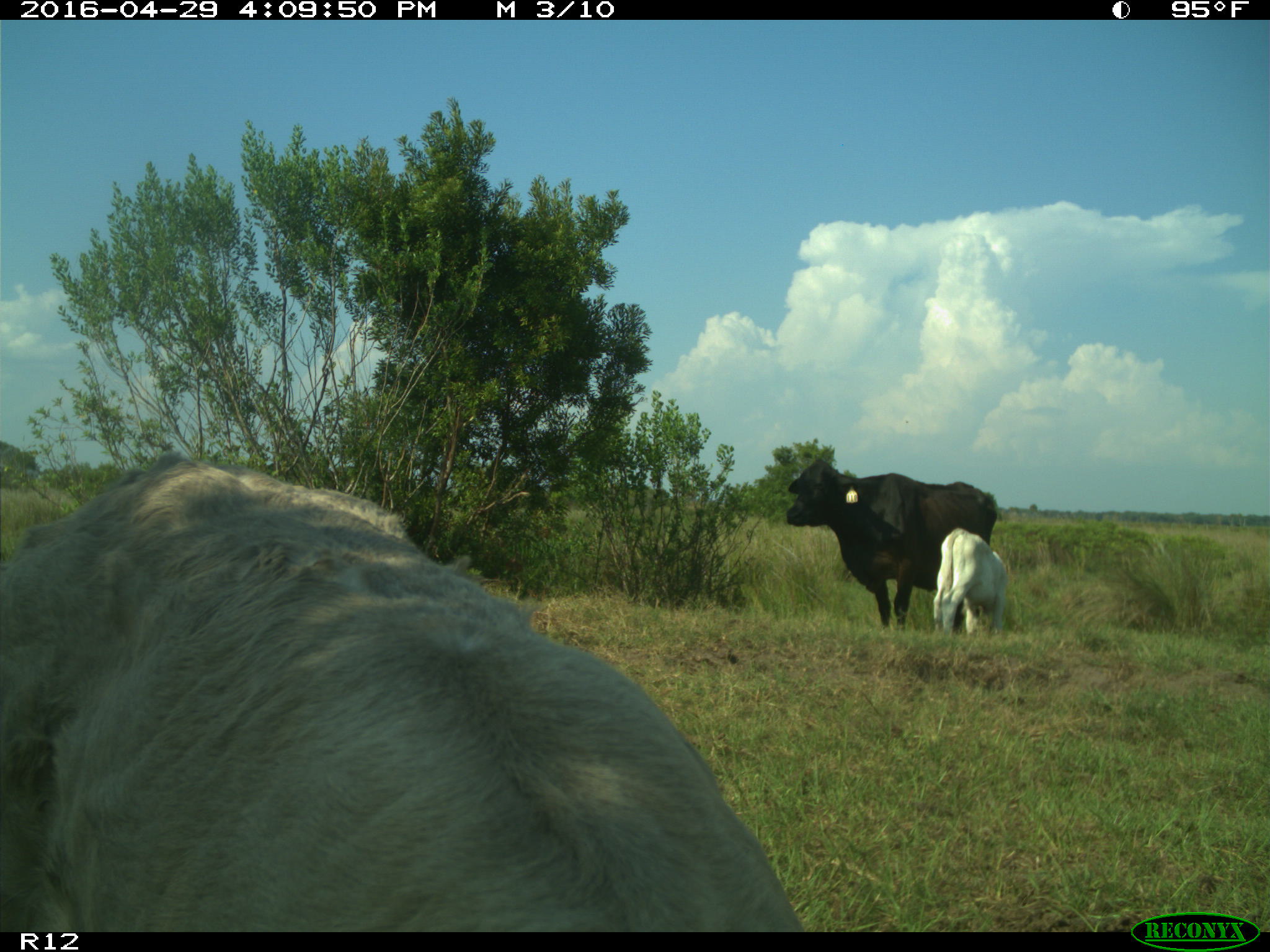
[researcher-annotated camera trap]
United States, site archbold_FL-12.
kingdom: Animalia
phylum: Chordata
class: Mammalia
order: Artiodactyla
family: Bovidae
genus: Bos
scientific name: Bos taurus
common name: domestic cow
Bos taurus (domestic cow).